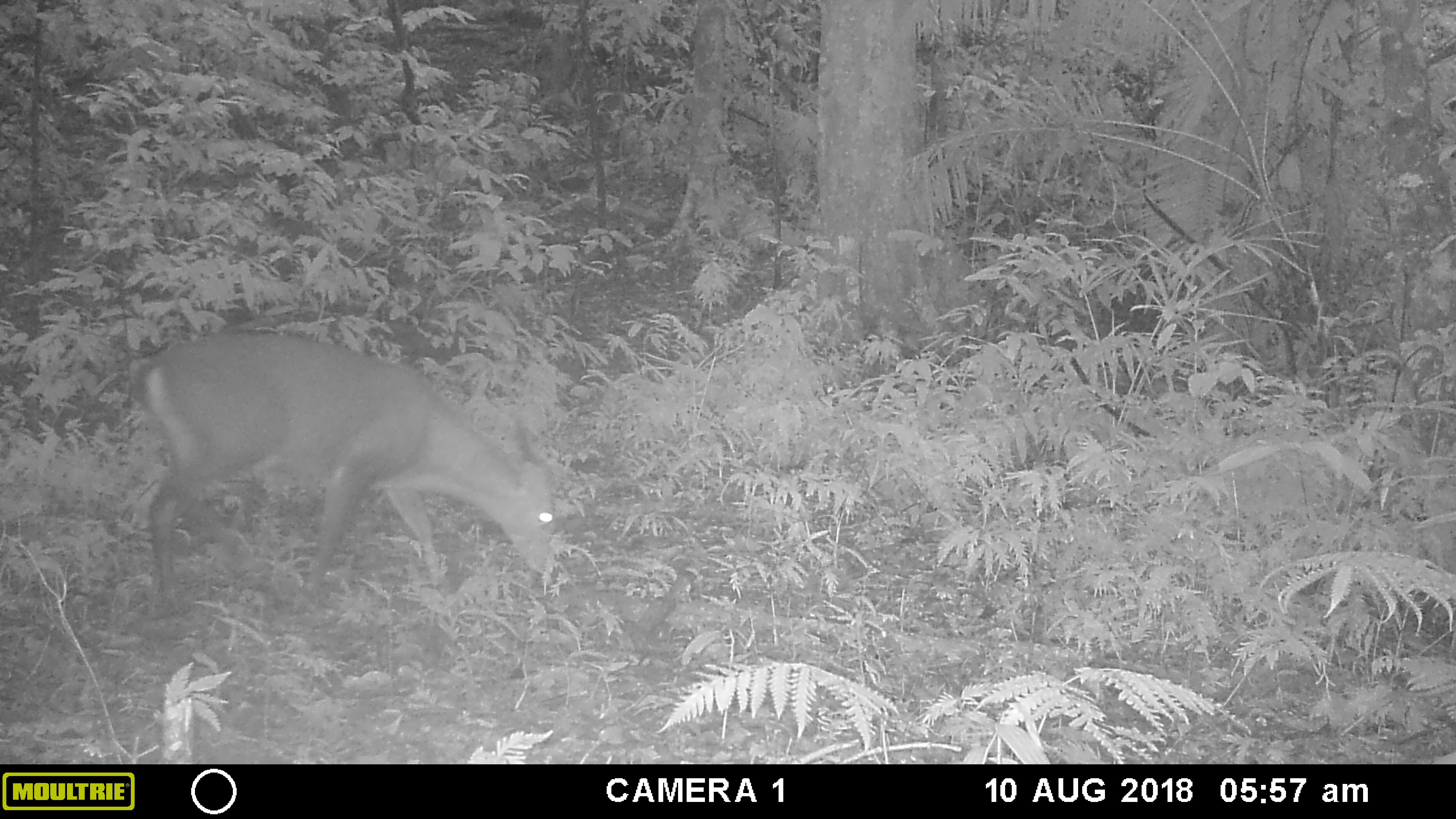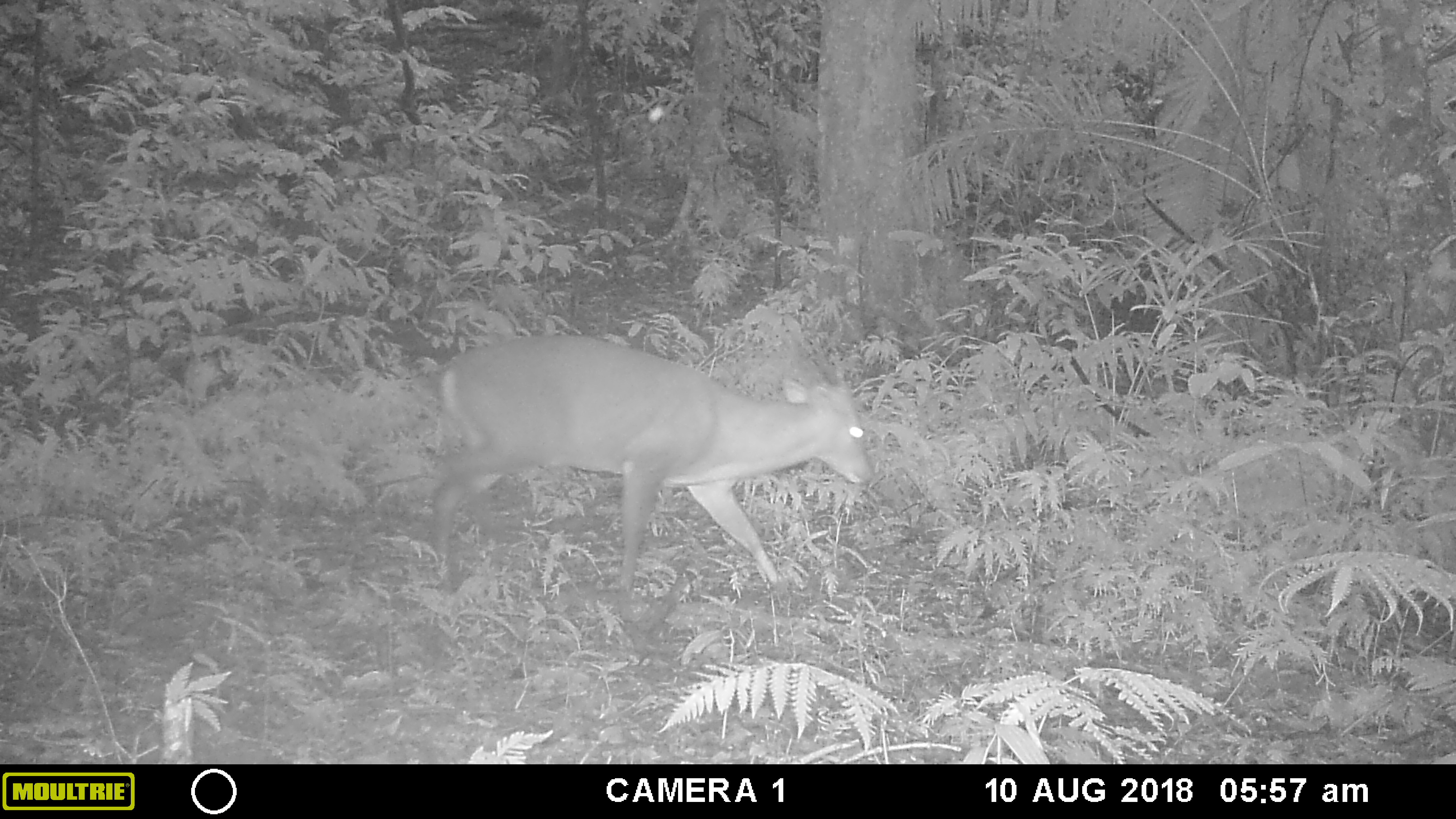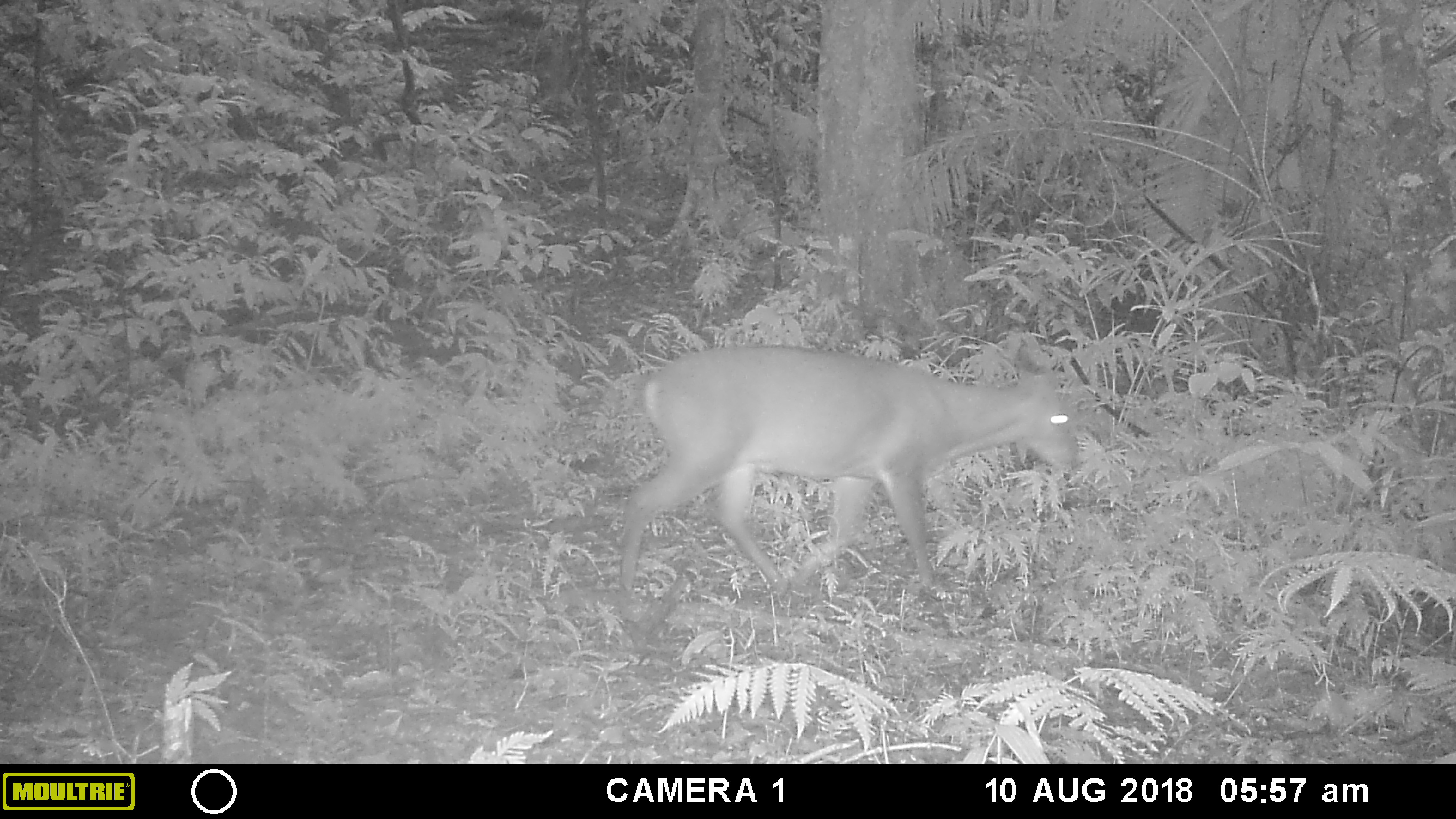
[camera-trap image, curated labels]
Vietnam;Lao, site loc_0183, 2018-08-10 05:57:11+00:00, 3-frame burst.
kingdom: Animalia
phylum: Chordata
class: Mammalia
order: Artiodactyla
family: Cervidae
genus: Muntiacus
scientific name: Muntiacus vuquangensis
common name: large-antlered muntjac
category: large antlered muntjac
Large antlered muntjac (large-antlered muntjac) (Muntiacus vuquangensis). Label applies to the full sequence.